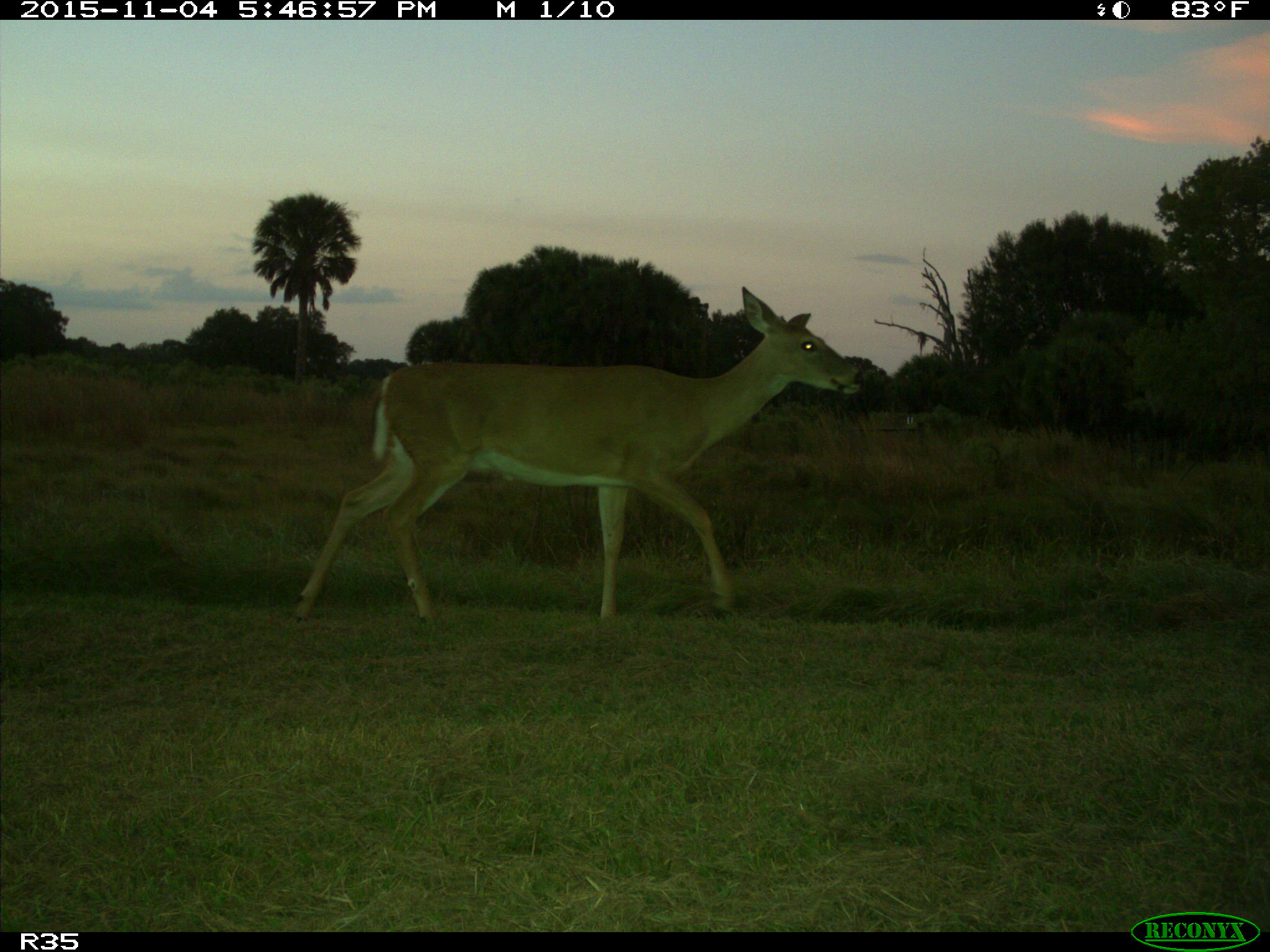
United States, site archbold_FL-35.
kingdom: Animalia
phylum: Chordata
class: Mammalia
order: Artiodactyla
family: Cervidae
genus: Odocoileus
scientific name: Odocoileus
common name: deer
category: unidentified deer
Unidentified deer (deer) (Odocoileus).